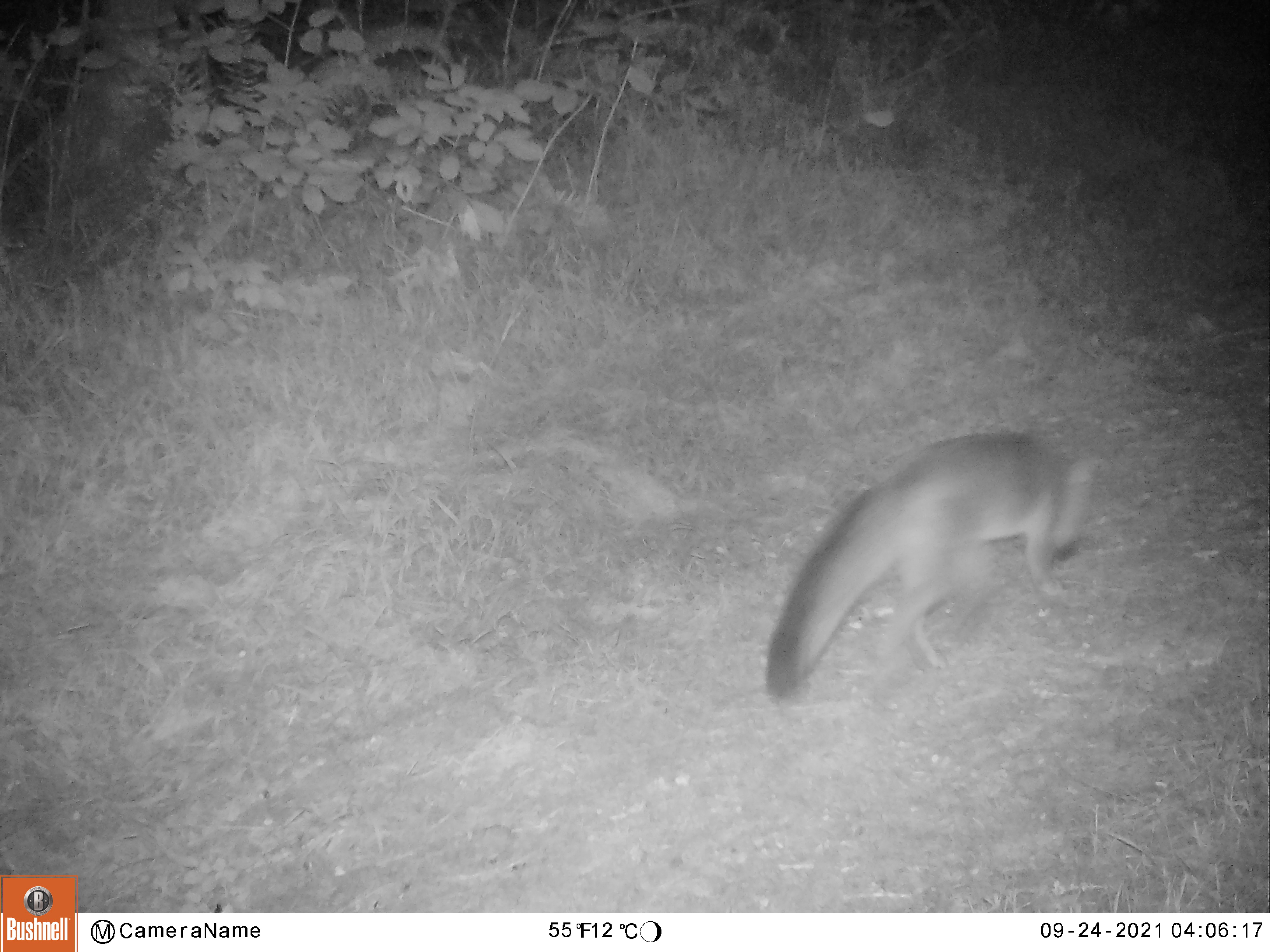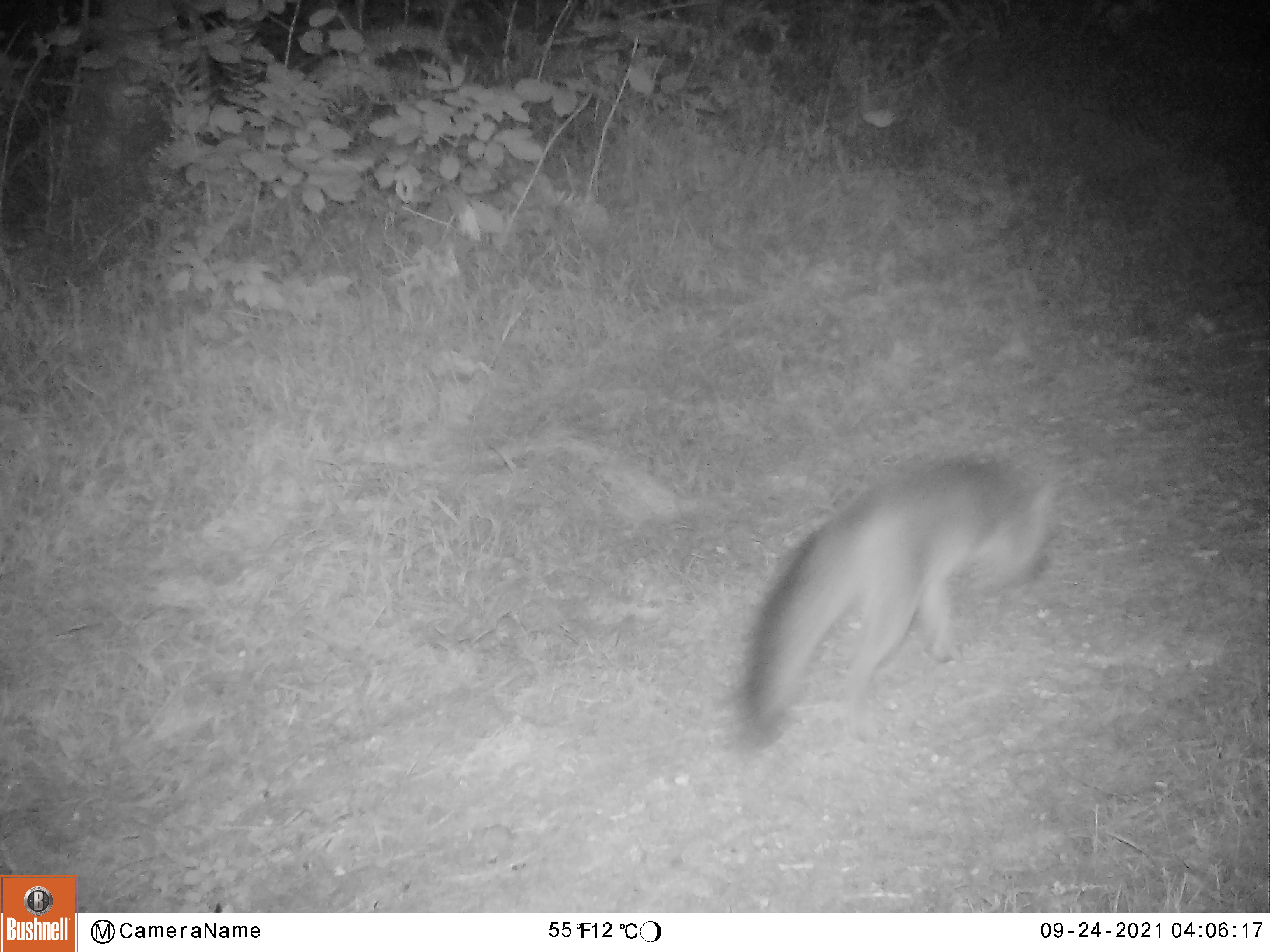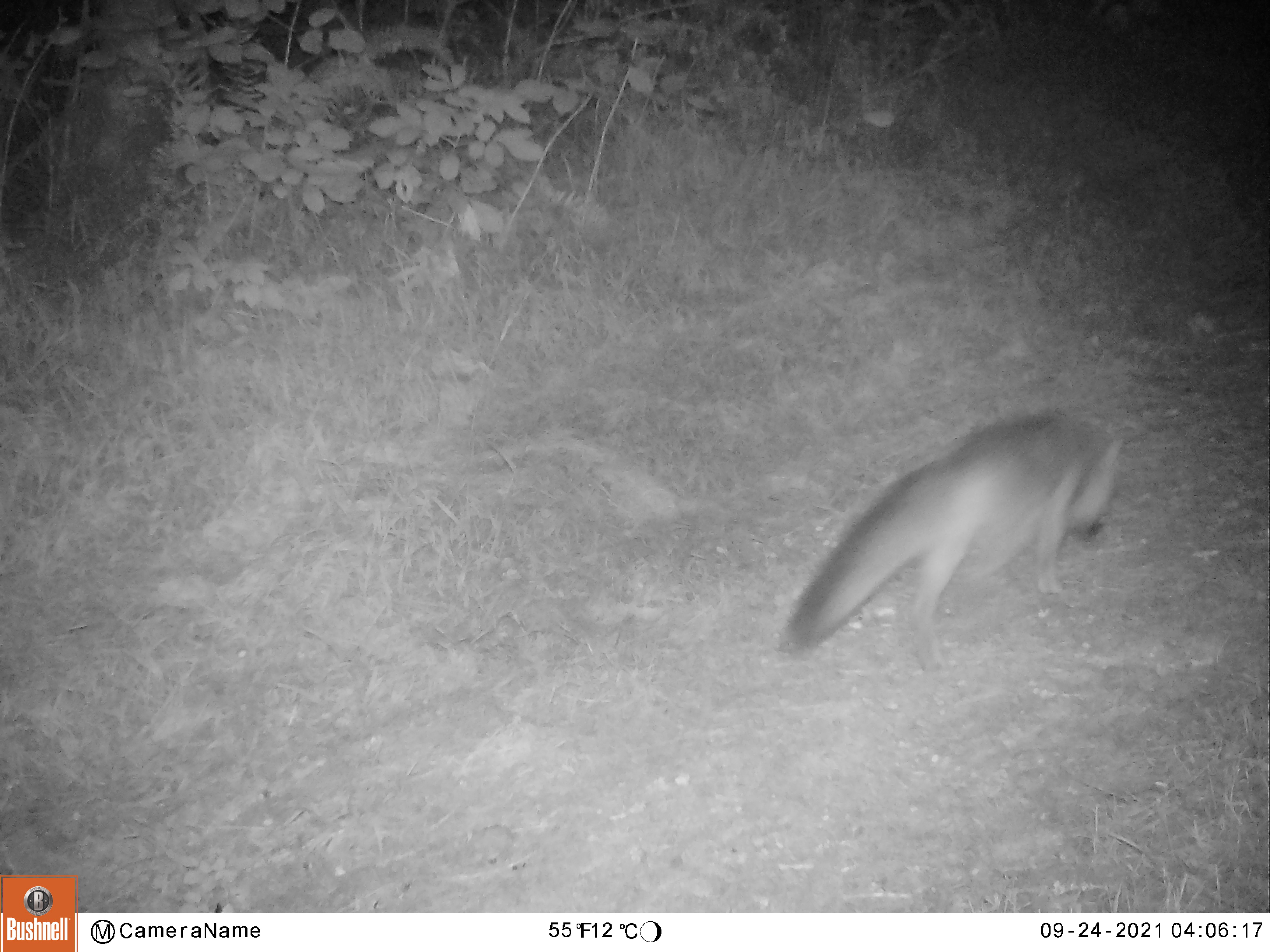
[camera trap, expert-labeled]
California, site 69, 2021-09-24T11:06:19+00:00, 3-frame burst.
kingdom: Animalia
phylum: Chordata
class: Mammalia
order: Carnivora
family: Canidae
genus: Urocyon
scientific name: Urocyon cinereoargenteus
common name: gray fox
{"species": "gray fox (Urocyon cinereoargenteus)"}